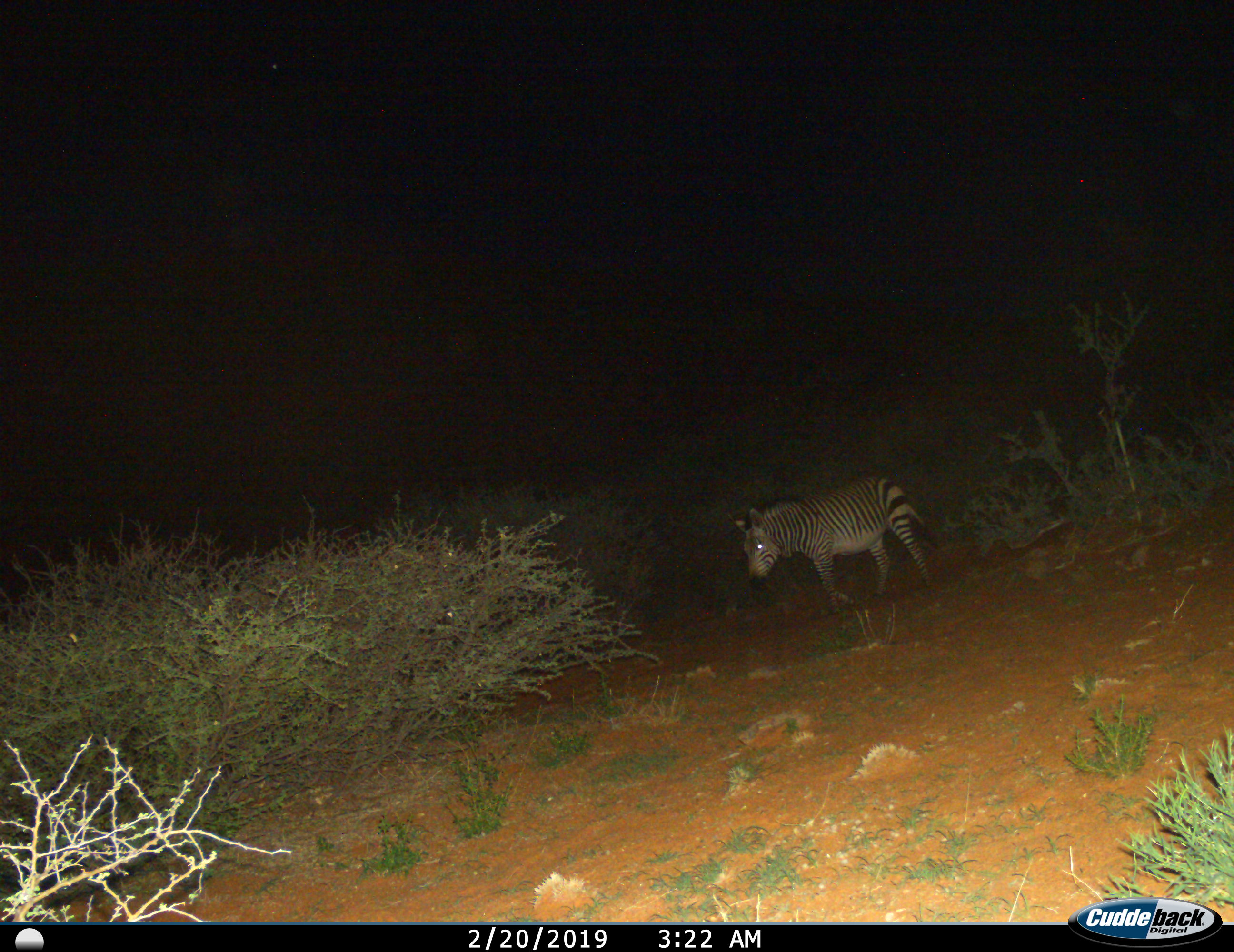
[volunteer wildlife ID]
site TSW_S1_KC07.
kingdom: Animalia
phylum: Chordata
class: Mammalia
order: Perissodactyla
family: Equidae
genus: Equus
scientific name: Equus zebra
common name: mountain zebra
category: zebramountain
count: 1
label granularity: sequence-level